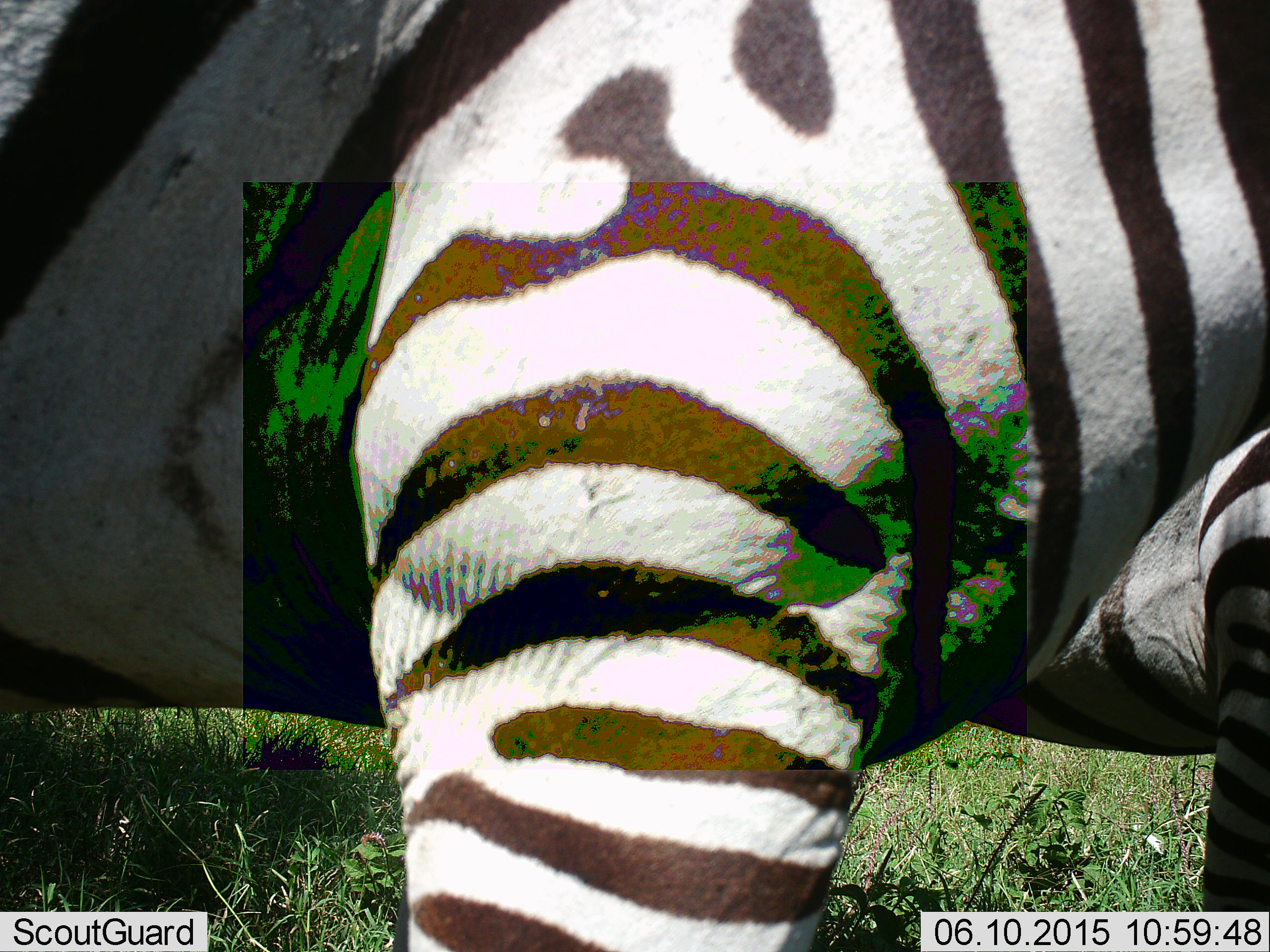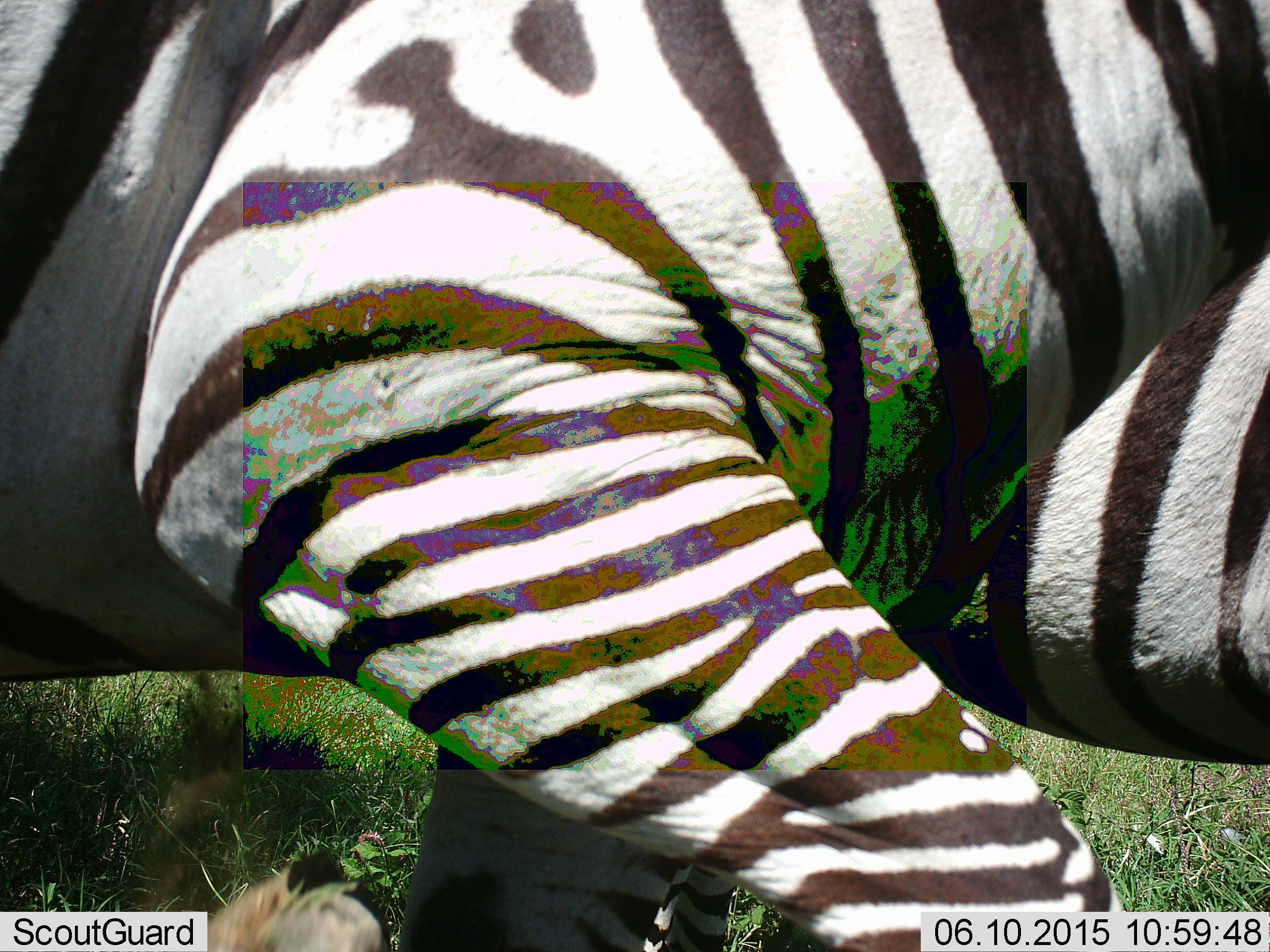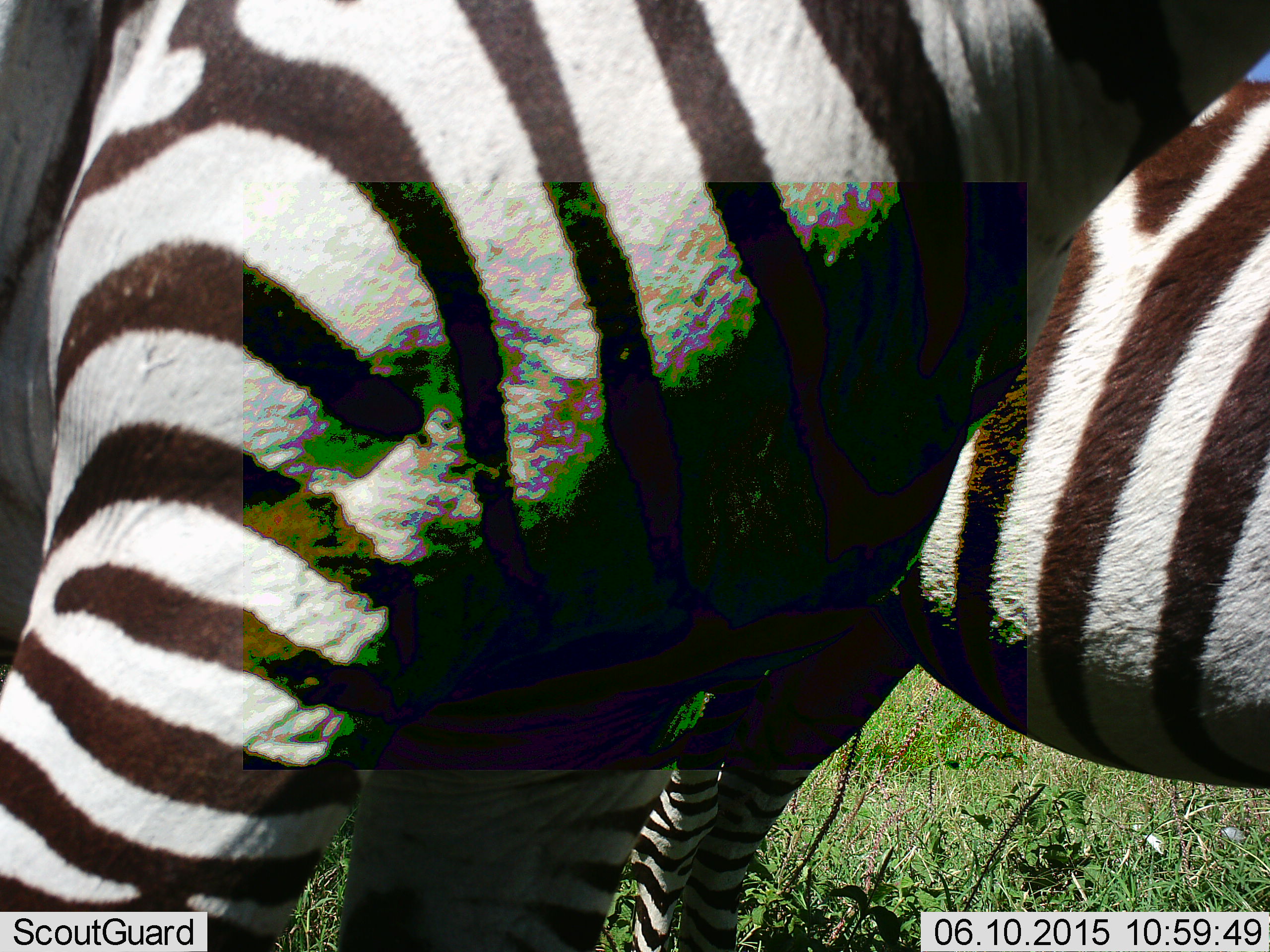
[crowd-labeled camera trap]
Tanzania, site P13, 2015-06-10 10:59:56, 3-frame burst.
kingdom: Animalia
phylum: Chordata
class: Mammalia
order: Perissodactyla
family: Equidae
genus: Equus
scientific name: Equus quagga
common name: plains zebra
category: zebra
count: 2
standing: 30%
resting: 0%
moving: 70%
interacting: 10%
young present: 0%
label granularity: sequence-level